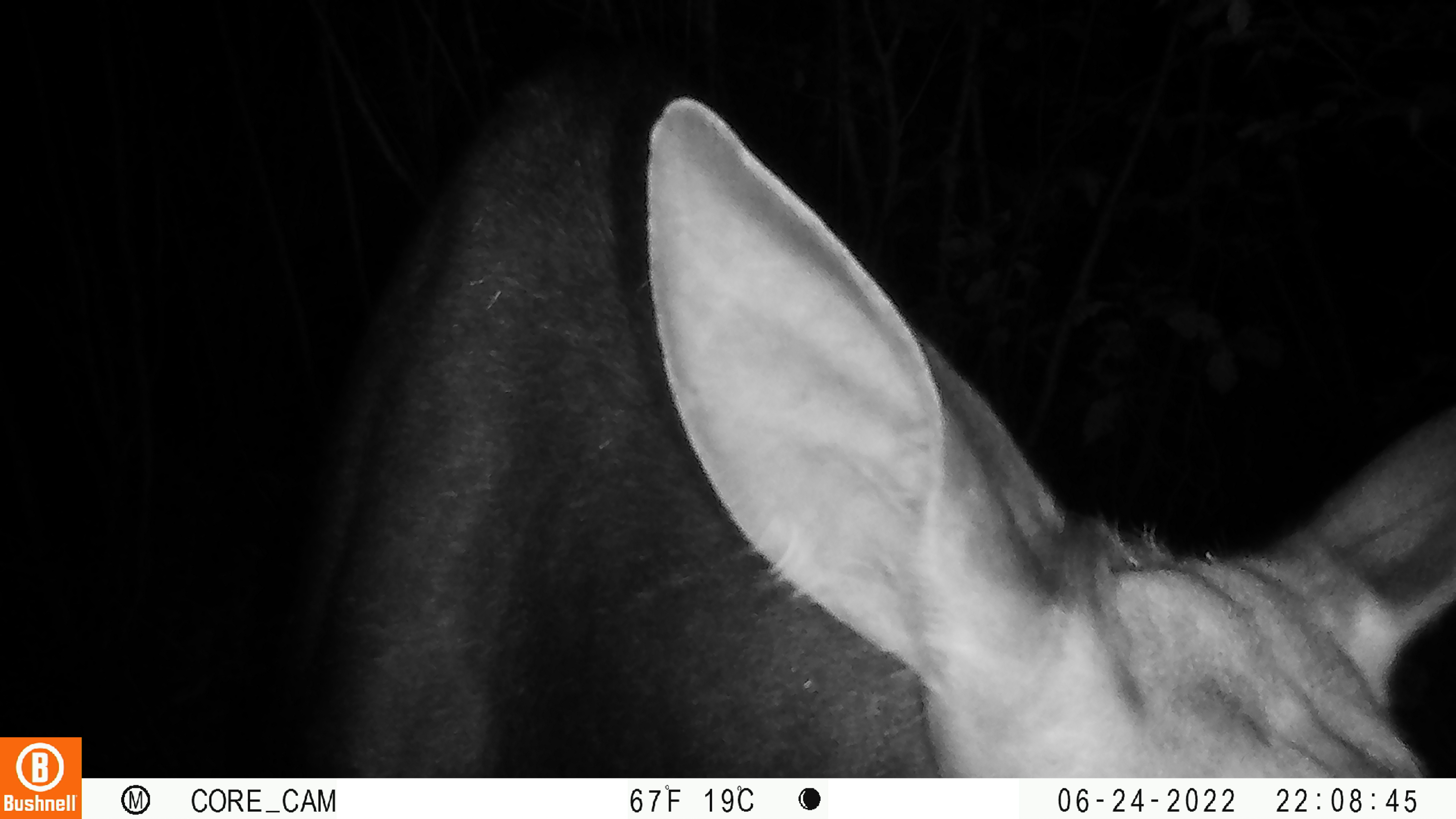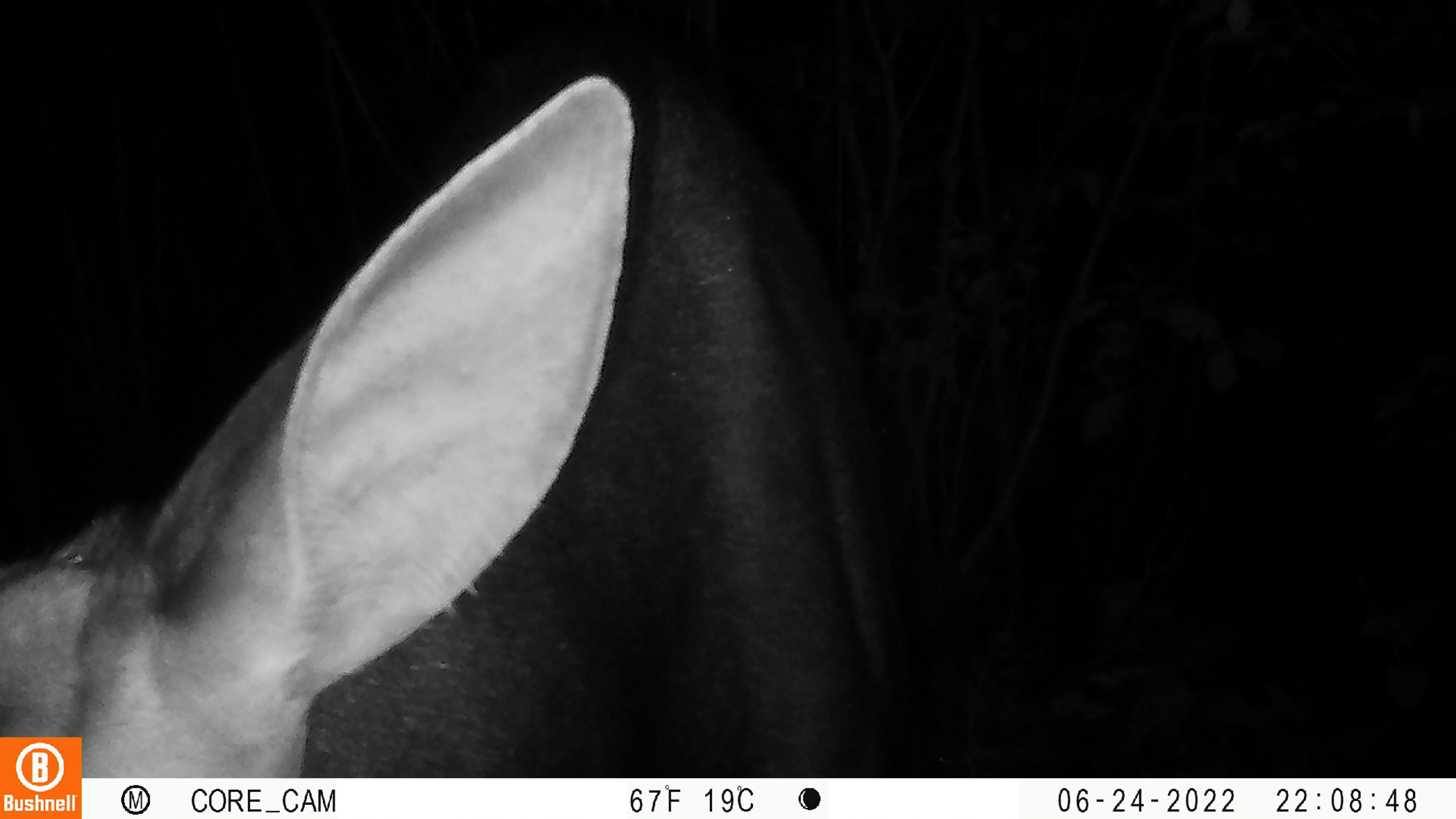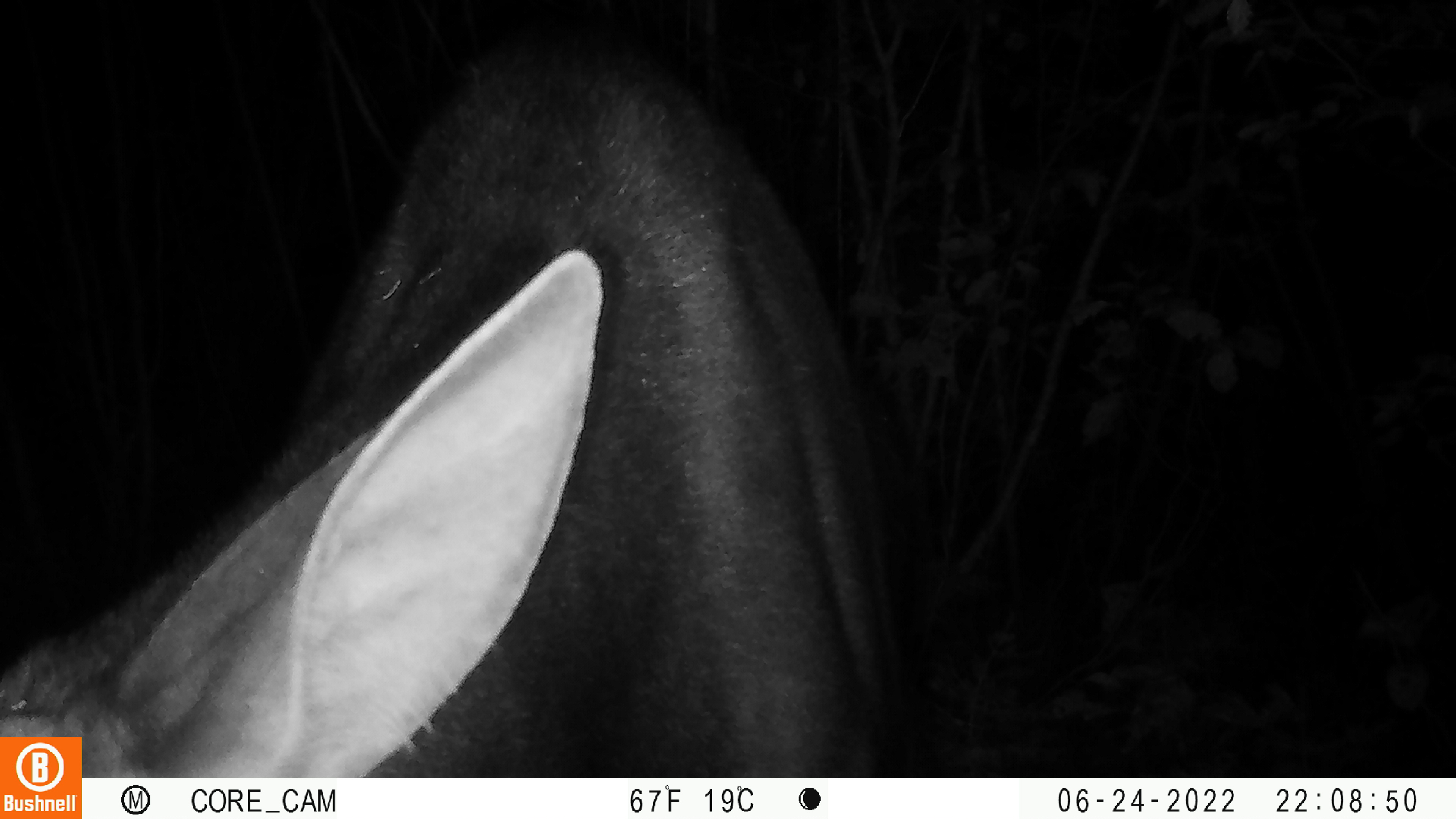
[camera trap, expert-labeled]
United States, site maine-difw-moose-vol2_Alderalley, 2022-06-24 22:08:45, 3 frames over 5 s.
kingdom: Animalia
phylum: Chordata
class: Mammalia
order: Artiodactyla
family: Cervidae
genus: Alces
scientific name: Alces alces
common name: moose